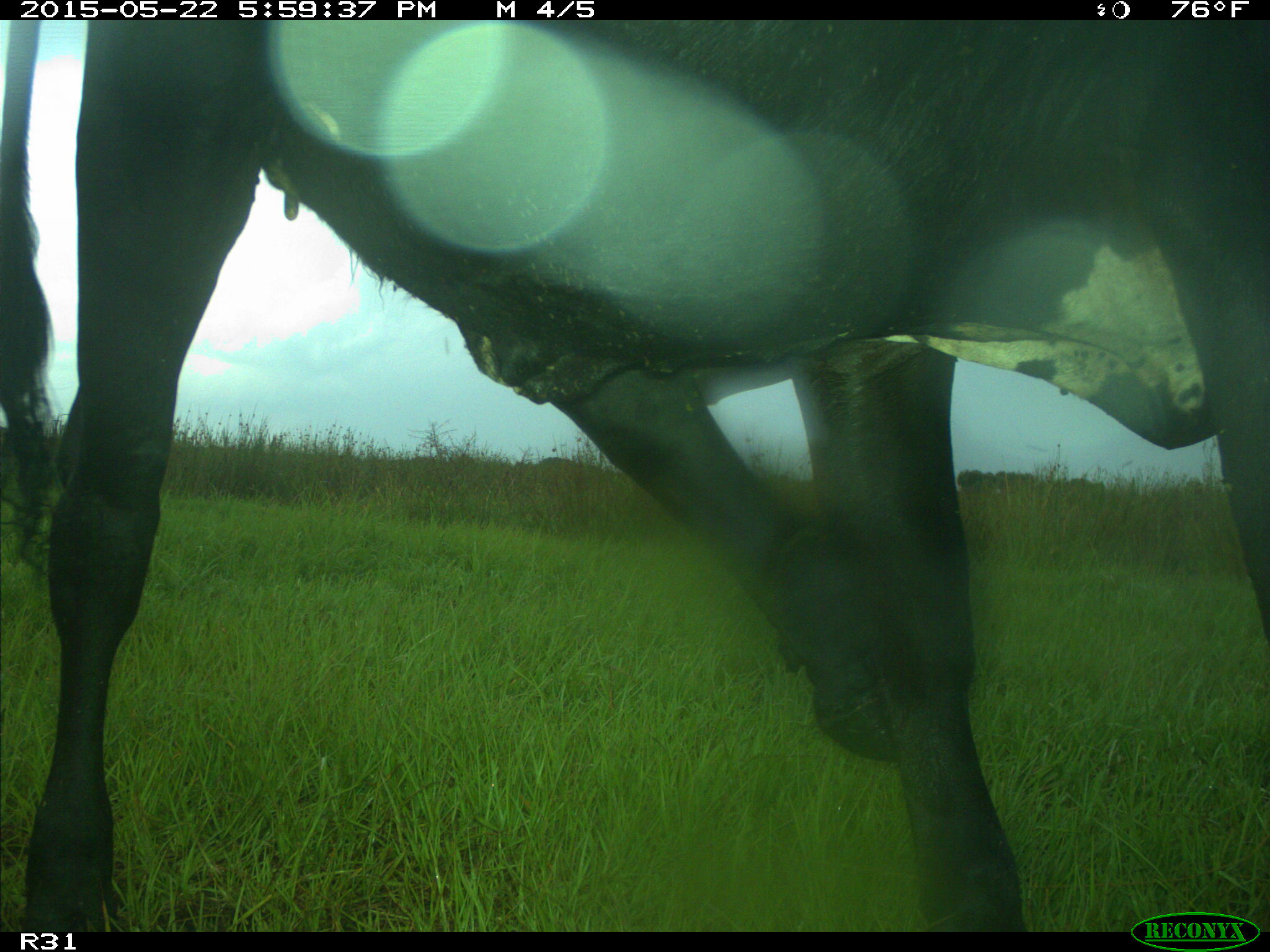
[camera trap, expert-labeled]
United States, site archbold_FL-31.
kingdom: Animalia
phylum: Chordata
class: Mammalia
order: Artiodactyla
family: Bovidae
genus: Bos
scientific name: Bos taurus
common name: domestic cow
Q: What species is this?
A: Bos taurus (domestic cow).